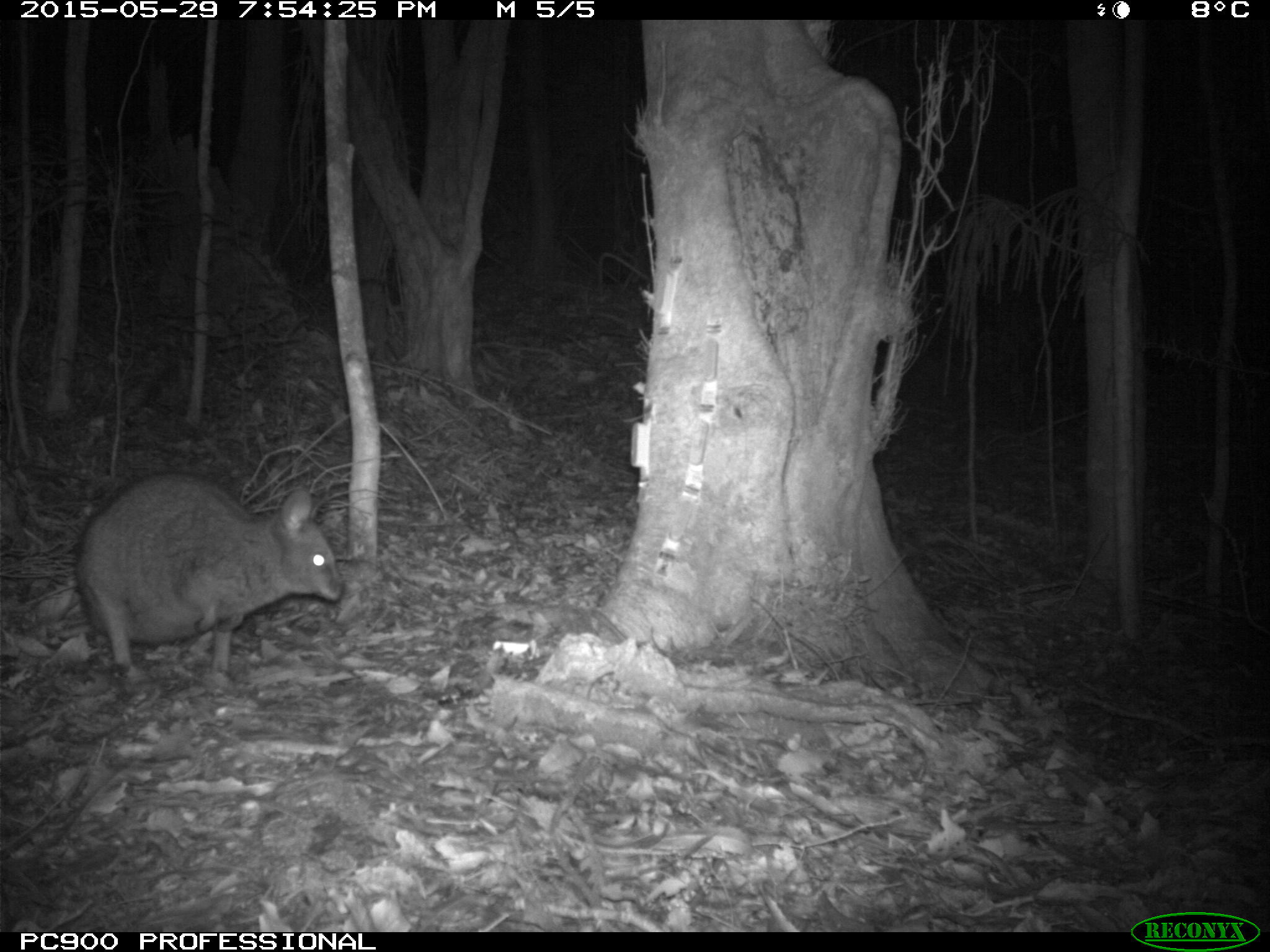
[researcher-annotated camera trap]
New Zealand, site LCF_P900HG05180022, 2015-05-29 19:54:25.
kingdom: Animalia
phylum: Chordata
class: Mammalia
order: Diprotodontia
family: Macropodidae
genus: Notamacropus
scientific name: Notamacropus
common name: wallaby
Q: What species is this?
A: Wallaby (Notamacropus).